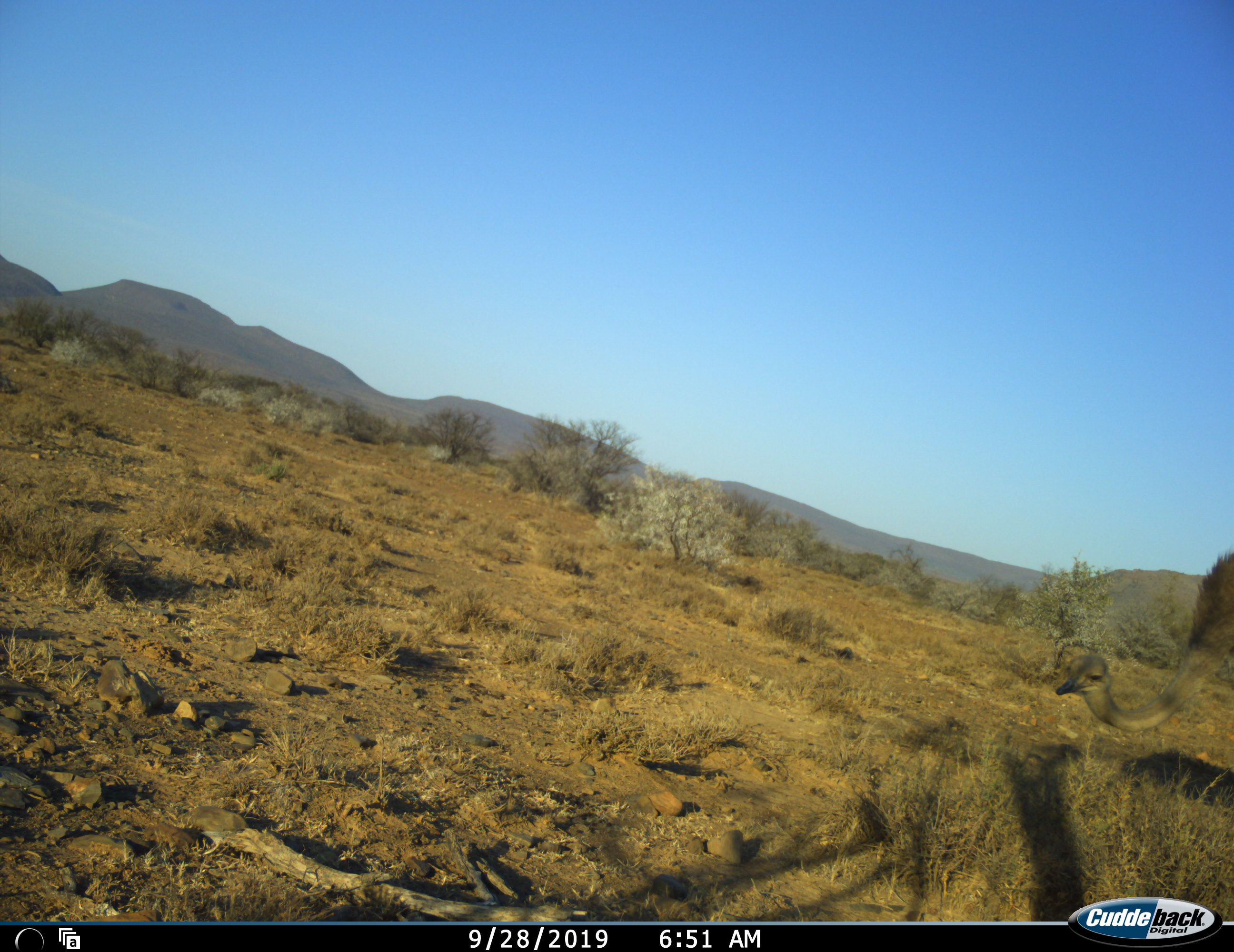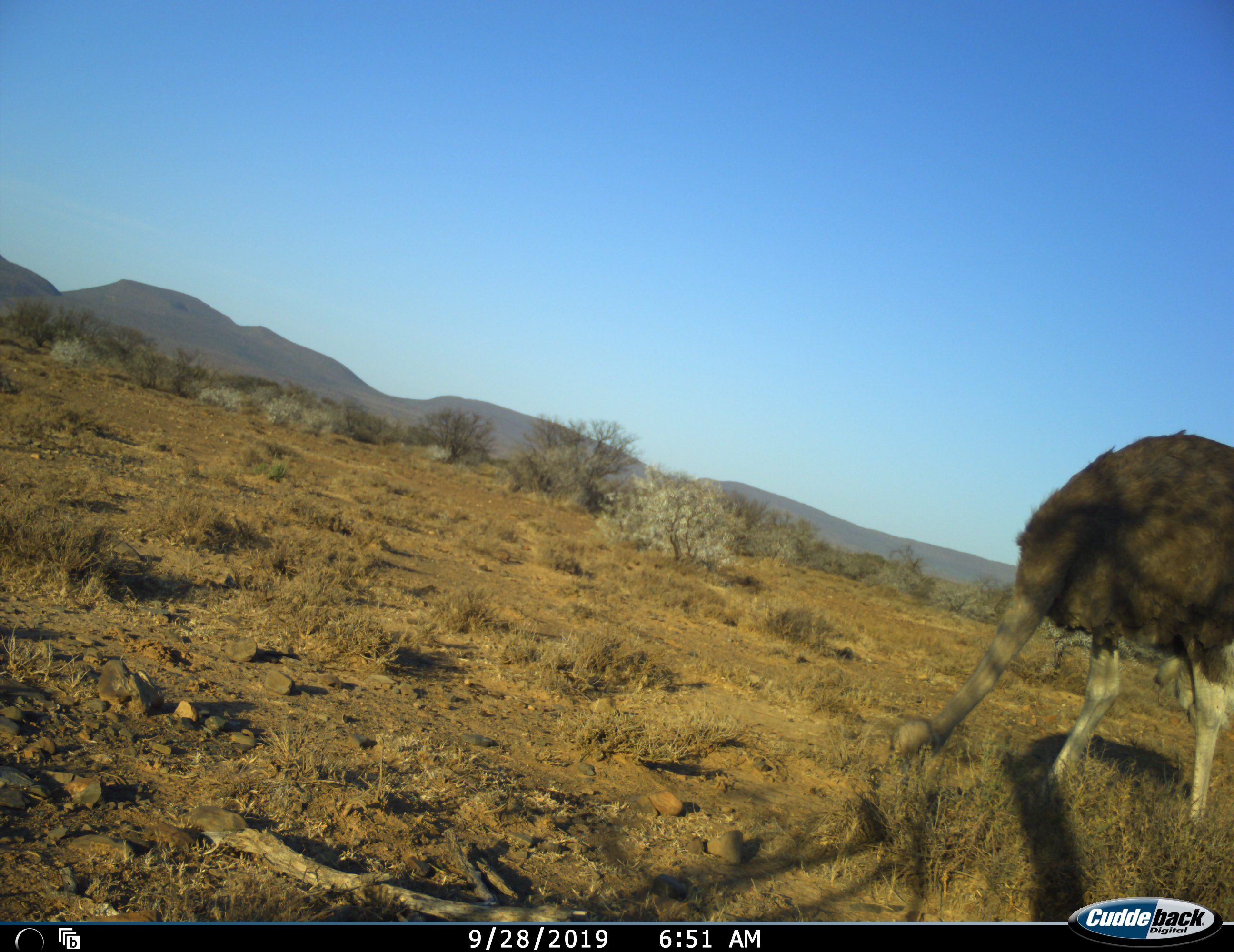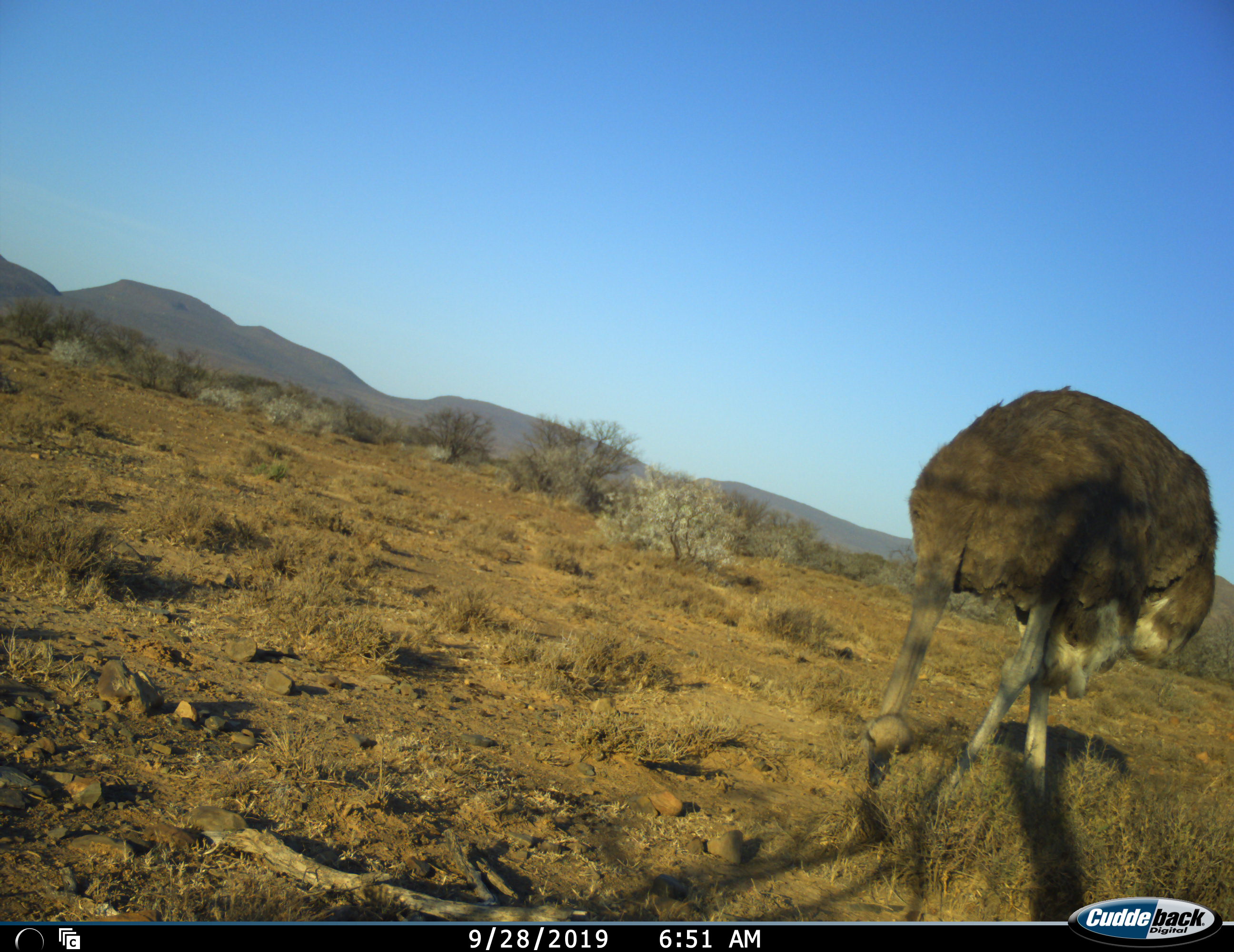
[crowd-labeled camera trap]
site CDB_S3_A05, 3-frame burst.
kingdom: Animalia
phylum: Chordata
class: Aves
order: Struthioniformes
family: Struthionidae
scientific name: Struthionidae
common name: ostrich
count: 1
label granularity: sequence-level